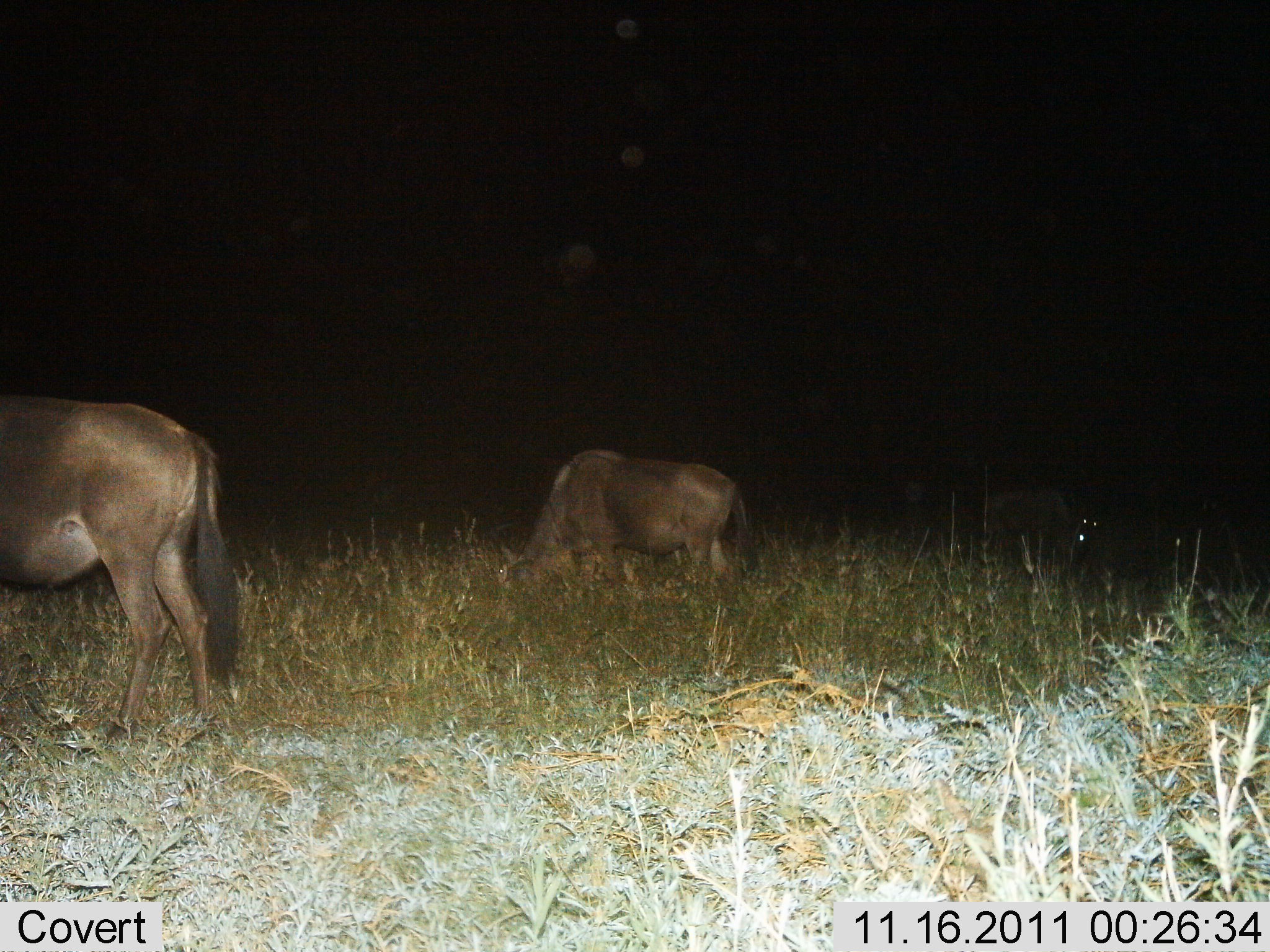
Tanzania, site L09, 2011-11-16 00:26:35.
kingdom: Animalia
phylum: Chordata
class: Mammalia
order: Artiodactyla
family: Bovidae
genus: Connochaetes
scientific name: Connochaetes taurinus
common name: blue wildebeest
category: wildebeest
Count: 2.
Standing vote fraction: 31%.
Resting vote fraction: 6%.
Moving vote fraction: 6%.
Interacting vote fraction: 0%.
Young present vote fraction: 0%.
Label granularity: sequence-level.